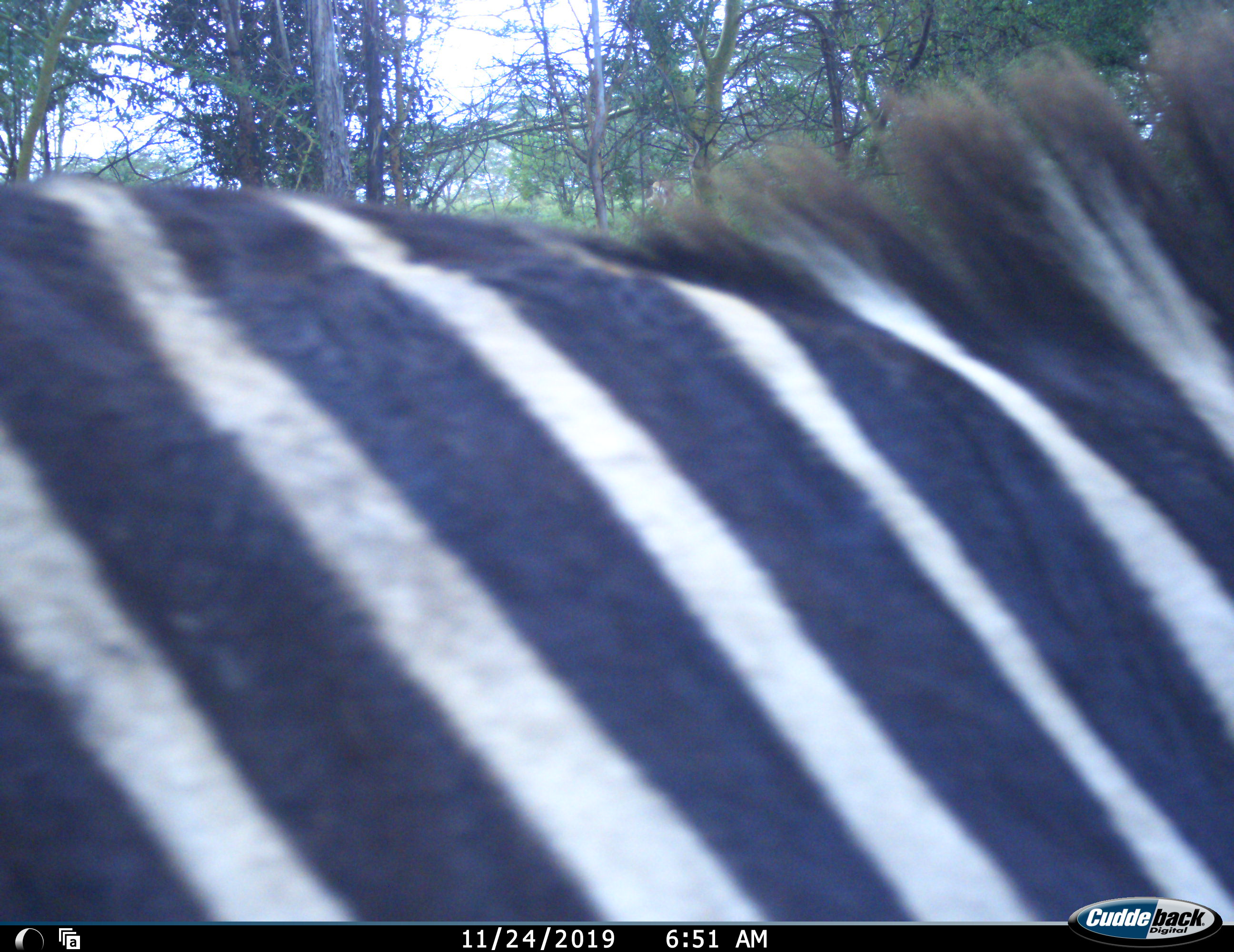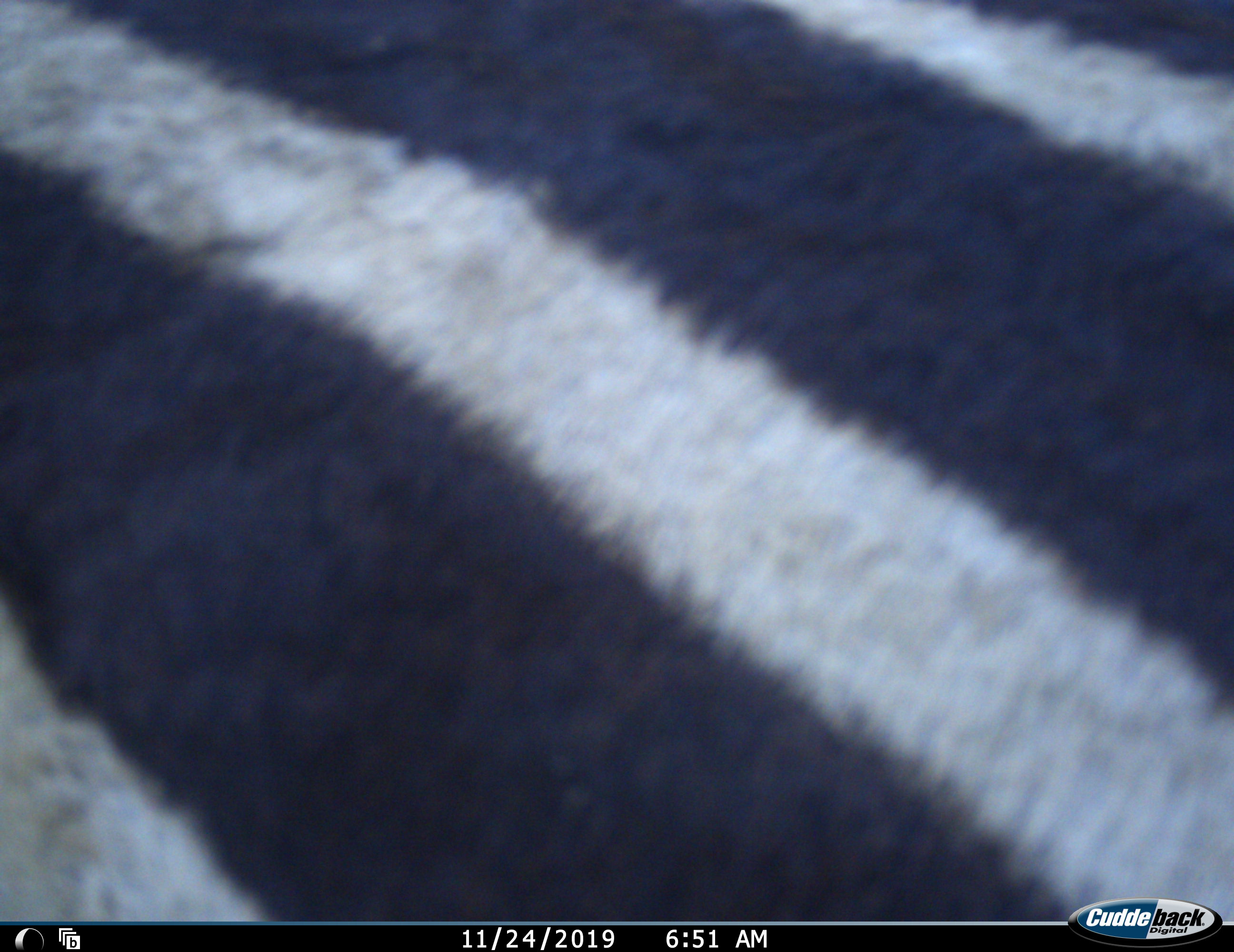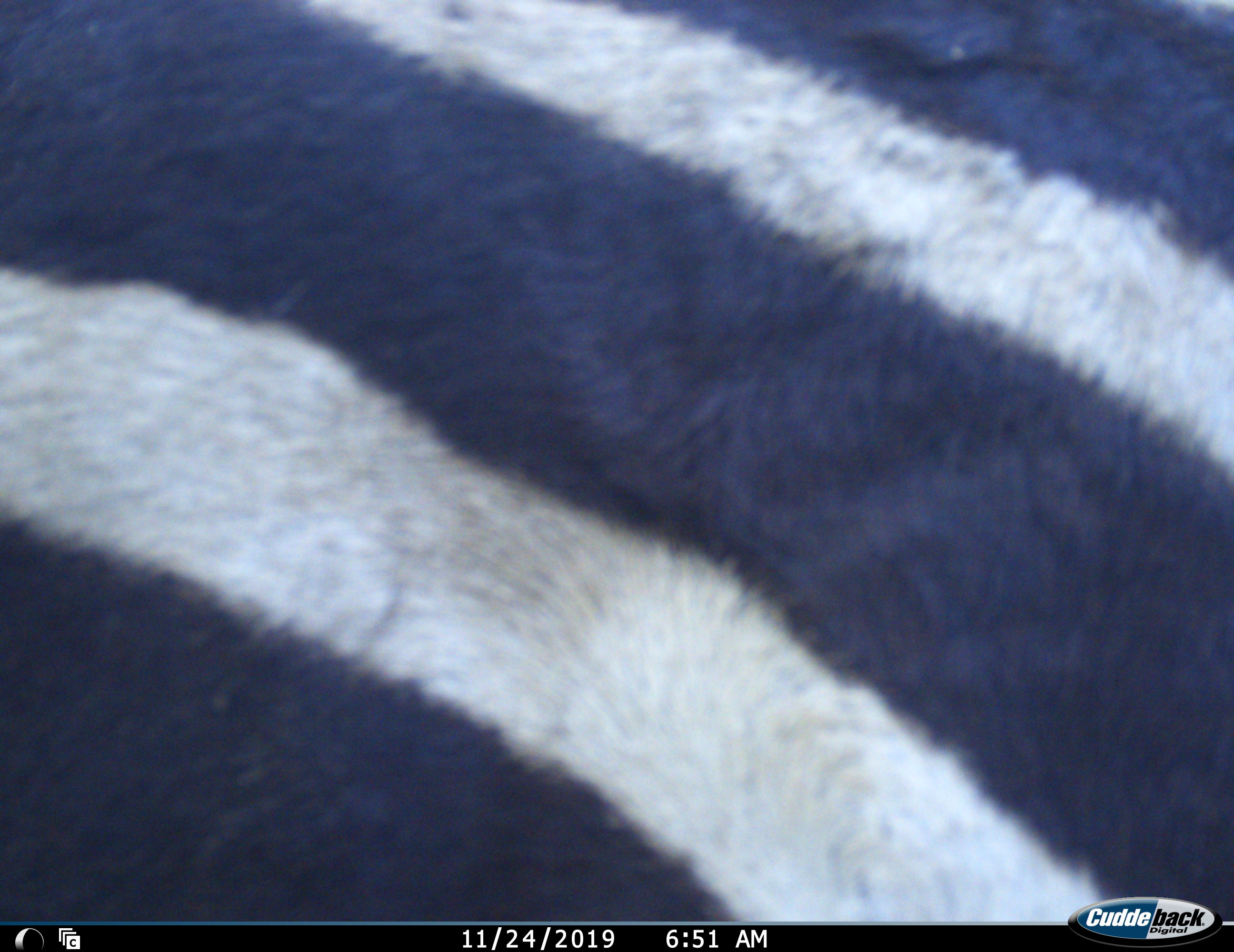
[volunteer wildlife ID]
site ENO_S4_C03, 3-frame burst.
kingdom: Animalia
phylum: Chordata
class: Mammalia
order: Perissodactyla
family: Equidae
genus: Equus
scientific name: Equus quagga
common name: plains zebra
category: zebraplains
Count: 1.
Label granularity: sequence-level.